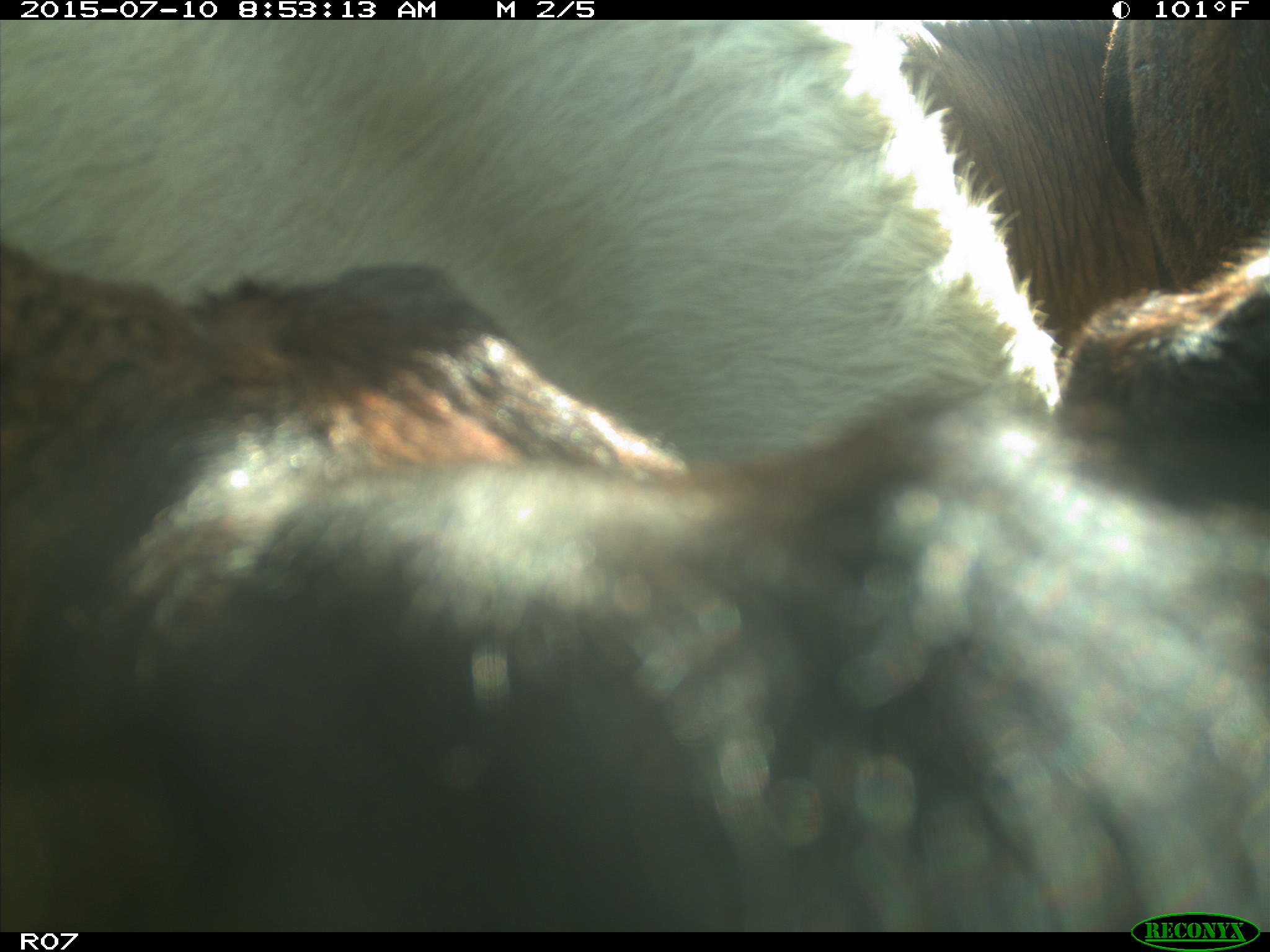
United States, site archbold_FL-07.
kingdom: Animalia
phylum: Chordata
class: Mammalia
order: Artiodactyla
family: Bovidae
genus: Bos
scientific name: Bos taurus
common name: domestic cow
Bos taurus (domestic cow).